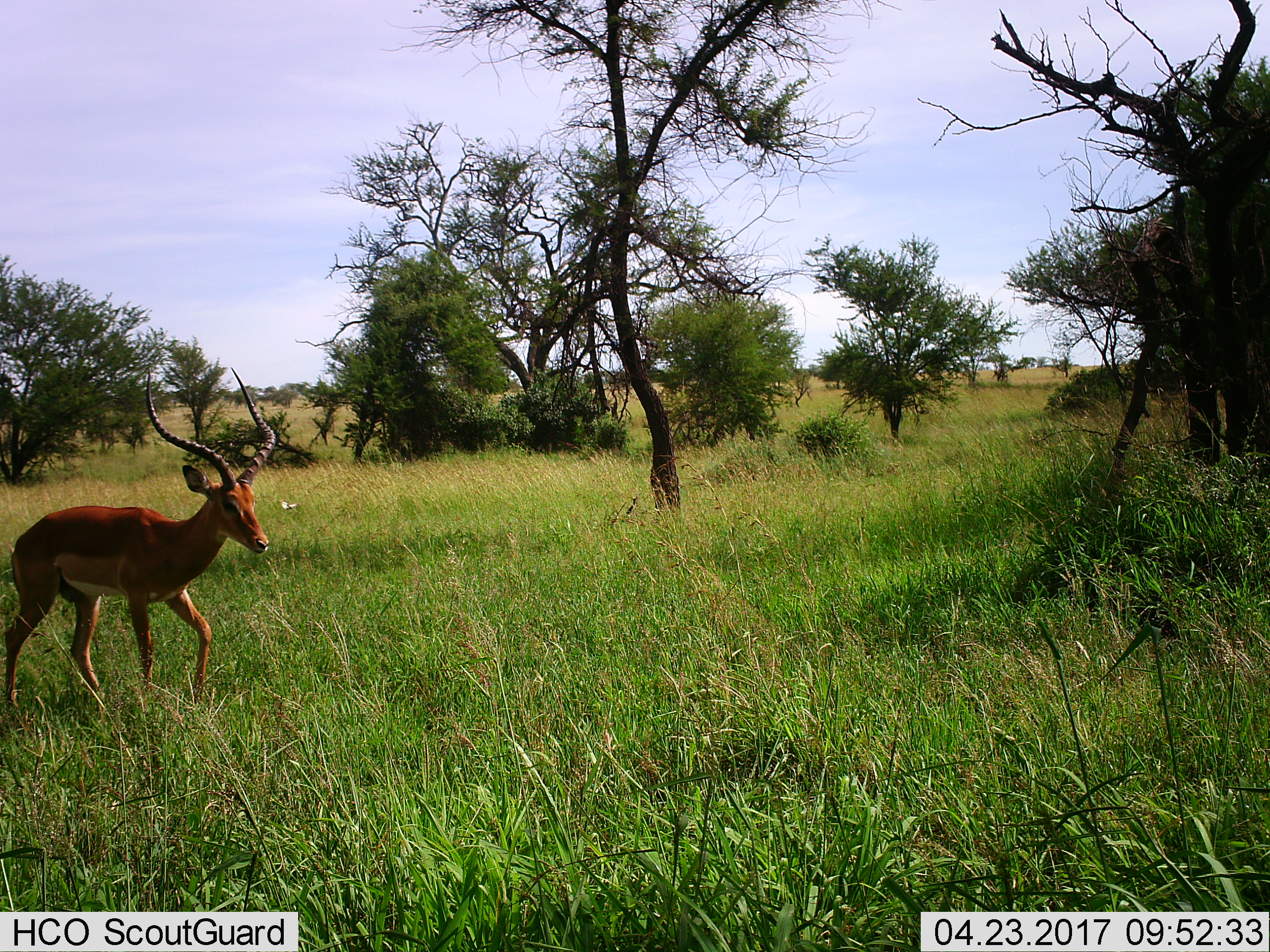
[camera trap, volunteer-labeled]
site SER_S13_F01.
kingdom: Animalia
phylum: Chordata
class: Mammalia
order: Artiodactyla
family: Bovidae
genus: Aepyceros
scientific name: Aepyceros melampus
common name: impala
Impala (Aepyceros melampus), count 1. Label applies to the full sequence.